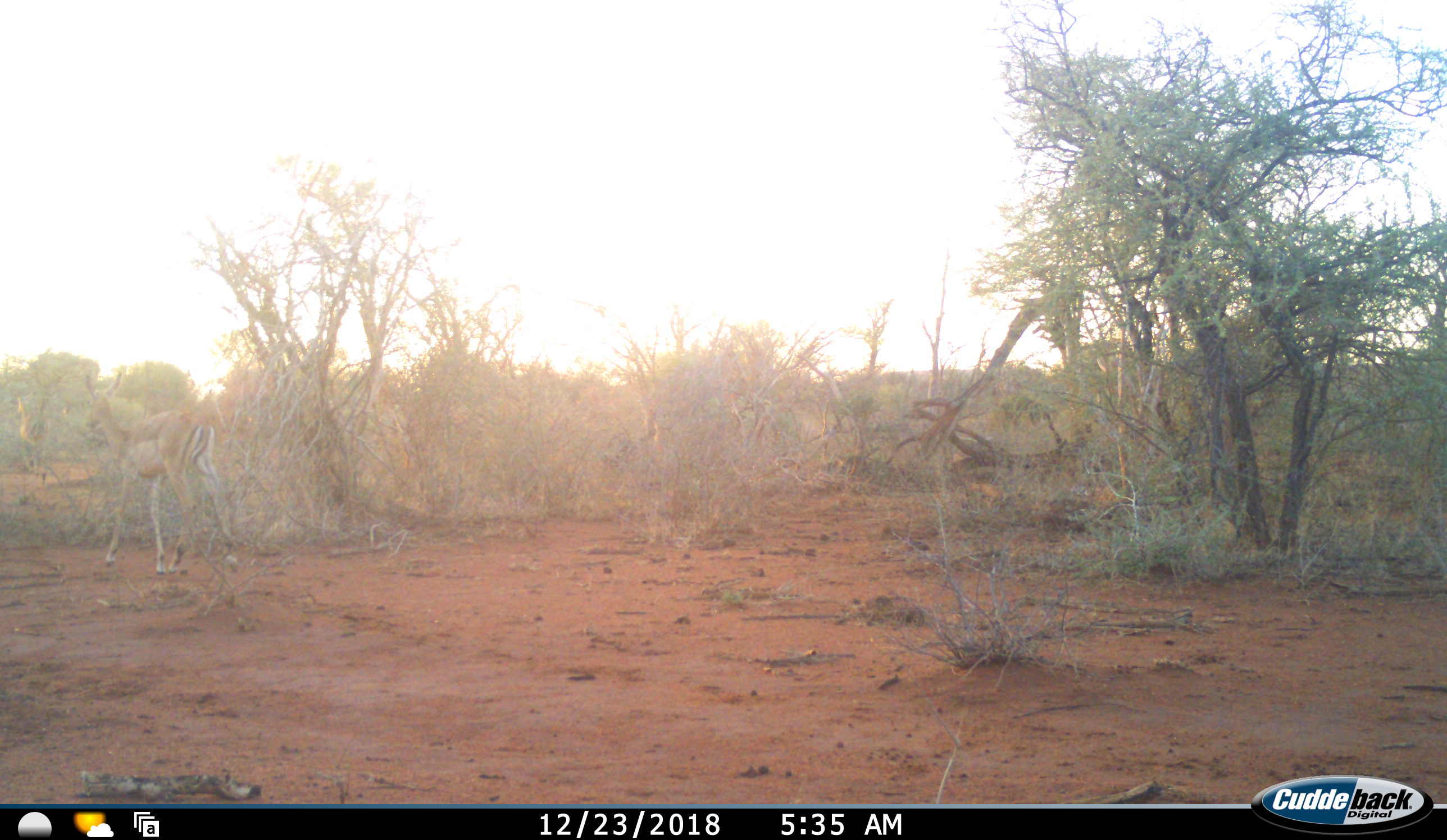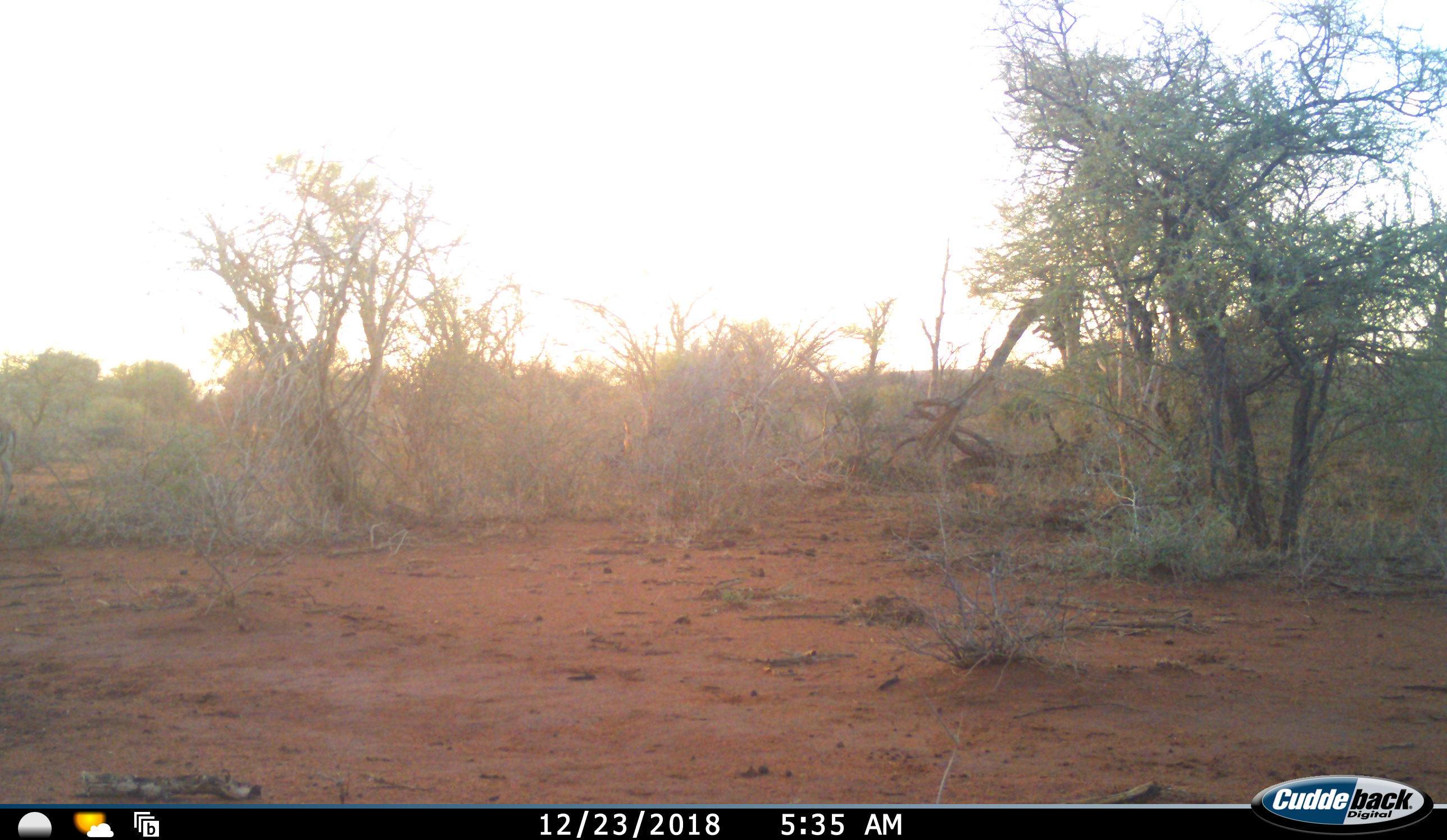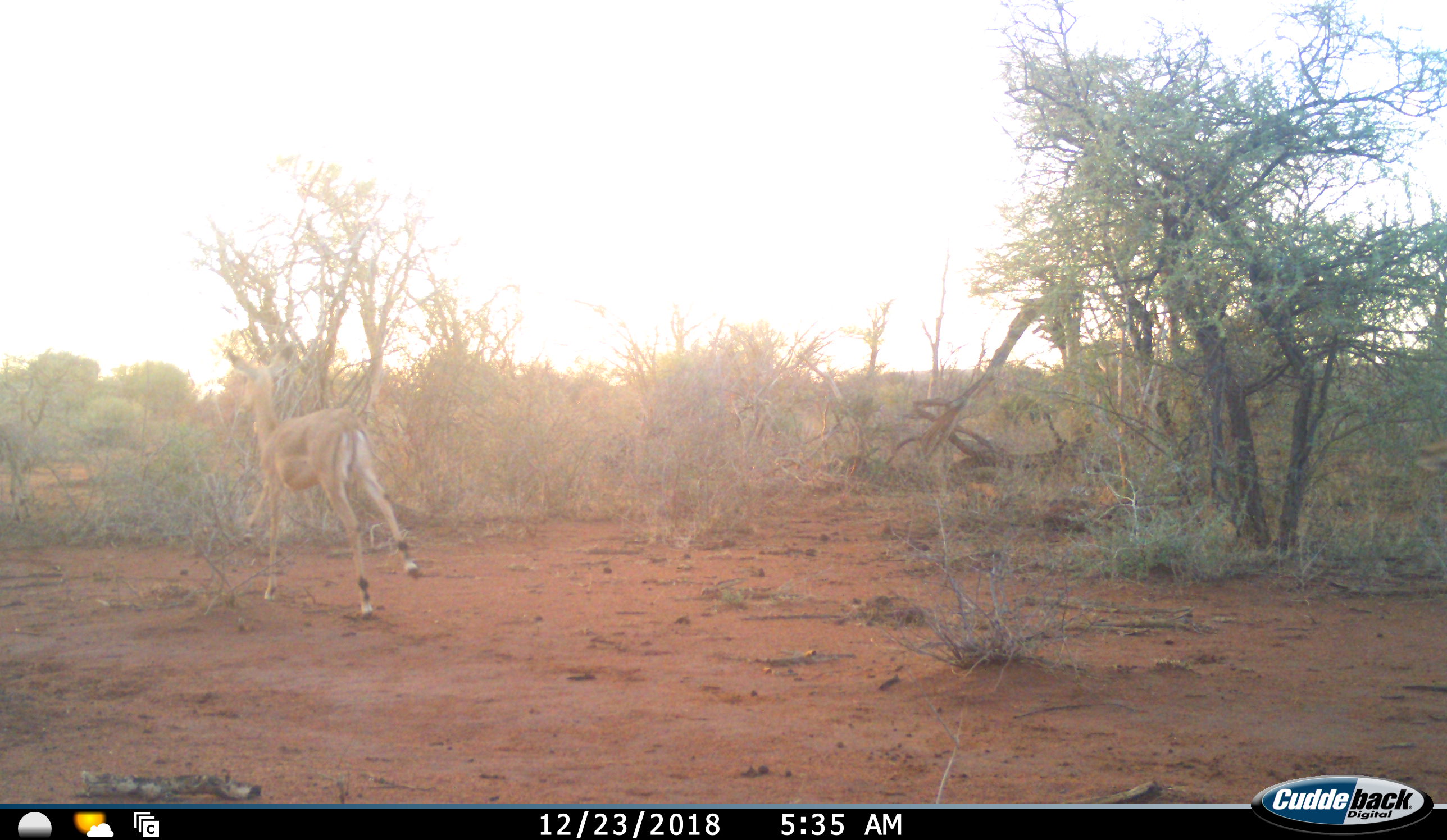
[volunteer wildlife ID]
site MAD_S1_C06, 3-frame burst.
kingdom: Animalia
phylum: Chordata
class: Mammalia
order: Artiodactyla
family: Bovidae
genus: Aepyceros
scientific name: Aepyceros melampus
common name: impala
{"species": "impala (Aepyceros melampus)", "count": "2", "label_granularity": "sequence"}